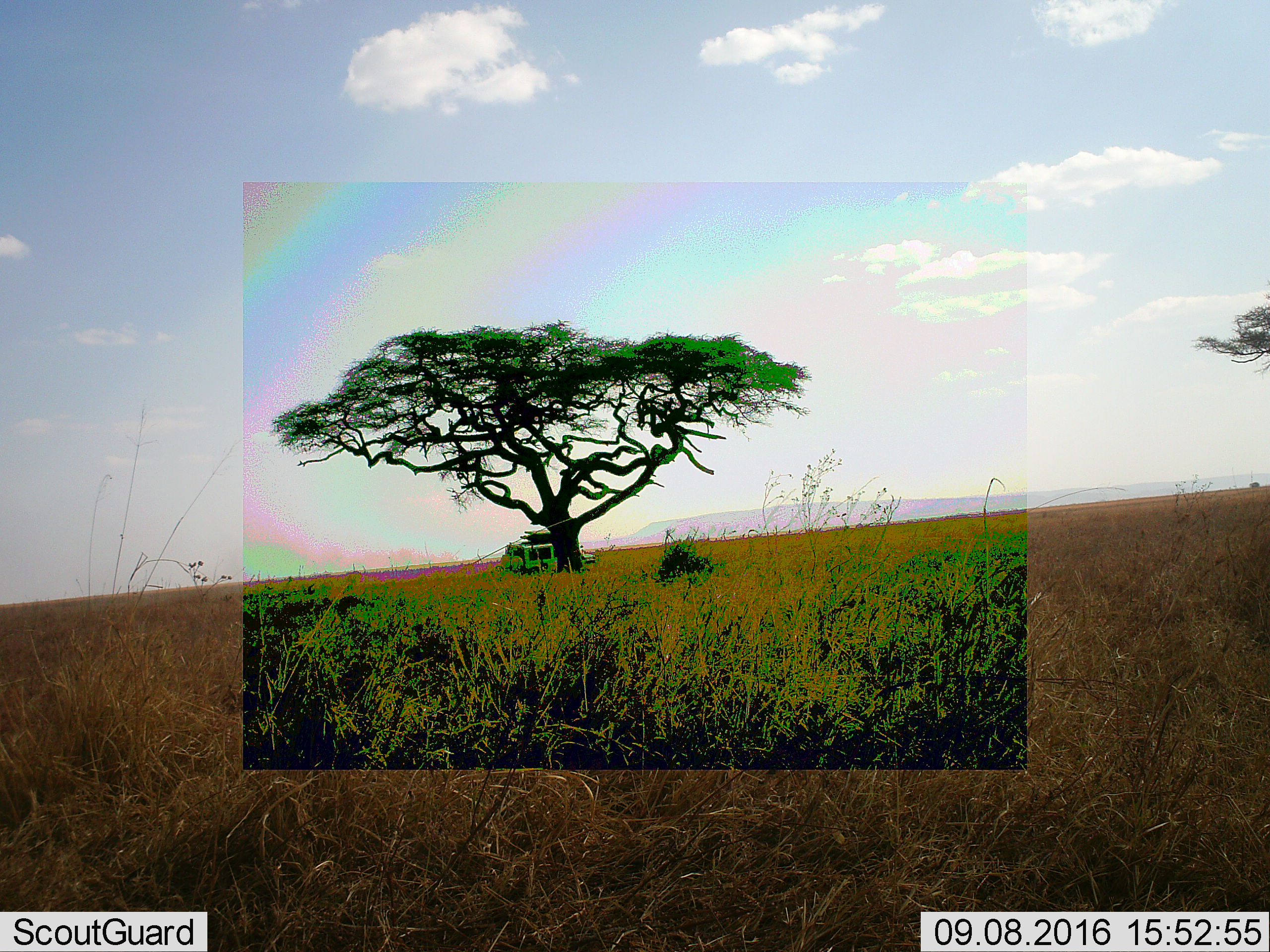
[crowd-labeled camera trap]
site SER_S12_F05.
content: unidentified animal